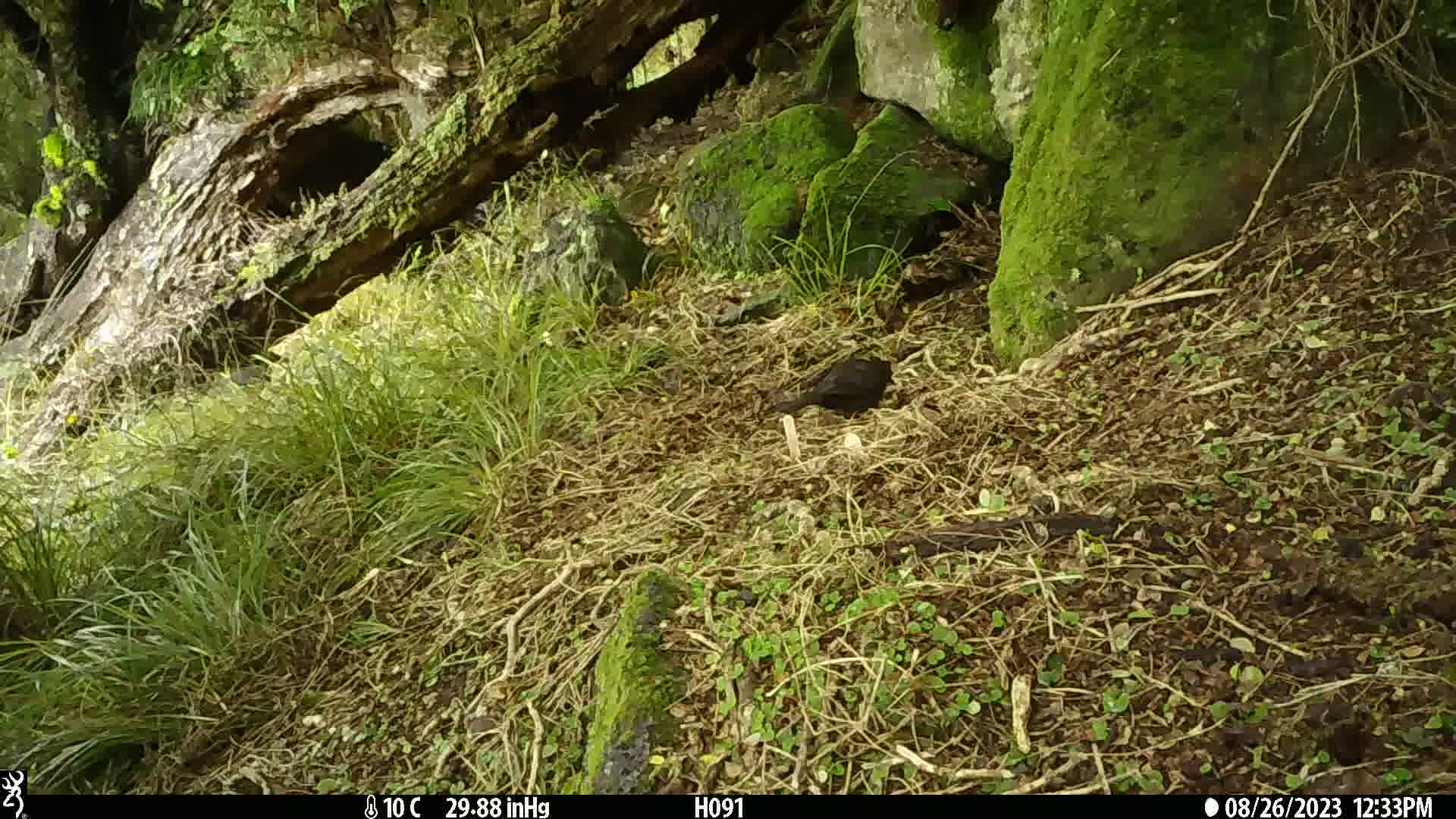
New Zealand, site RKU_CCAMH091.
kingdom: Animalia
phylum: Chordata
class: Aves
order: Passeriformes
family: Turdidae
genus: Turdus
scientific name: Turdus merula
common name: eurasian blackbird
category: blackbird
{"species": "blackbird (eurasian blackbird) (Turdus merula)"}